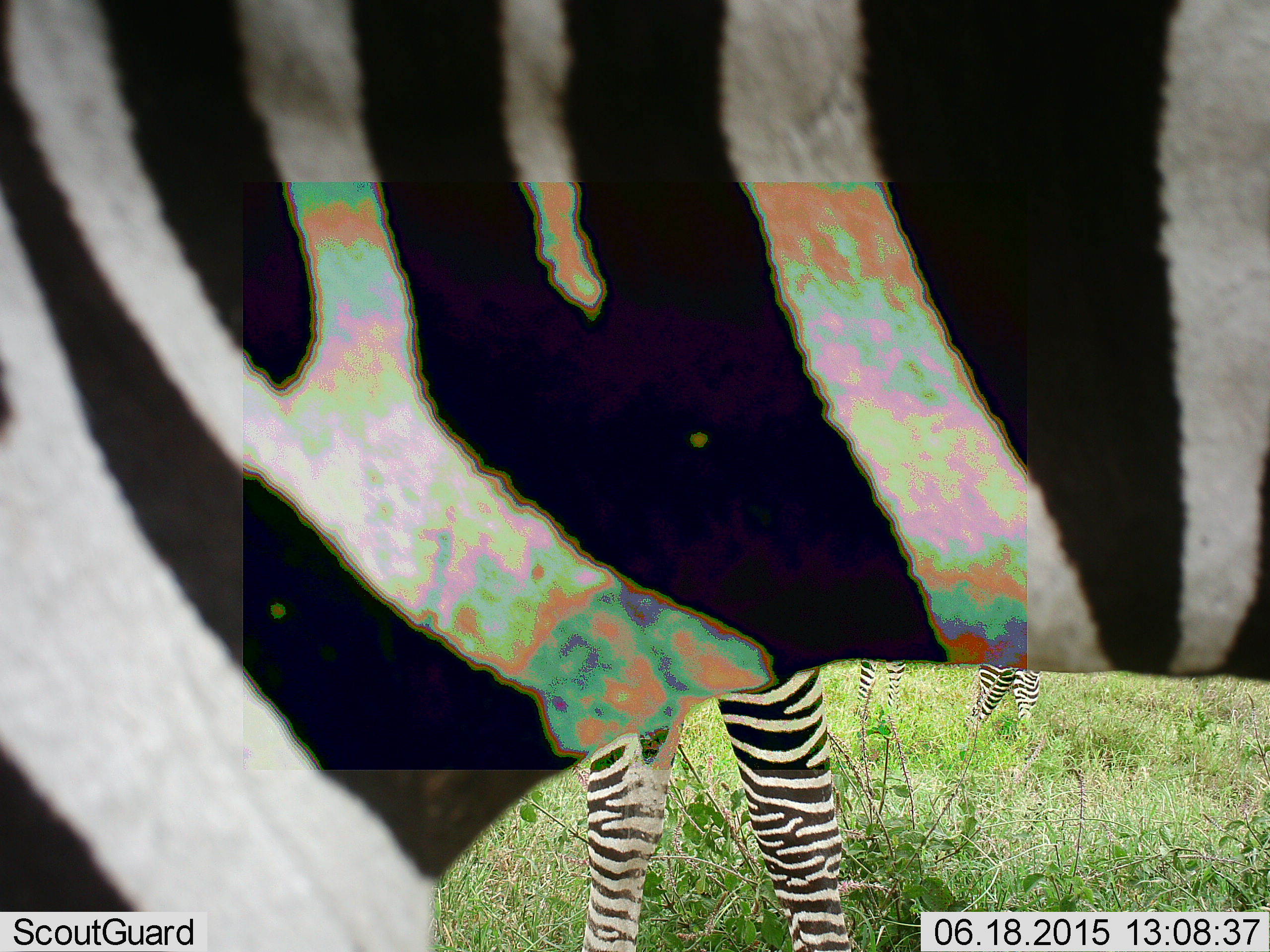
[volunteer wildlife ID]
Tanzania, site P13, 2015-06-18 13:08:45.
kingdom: Animalia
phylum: Chordata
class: Mammalia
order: Perissodactyla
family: Equidae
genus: Equus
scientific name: Equus quagga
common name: plains zebra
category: zebra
Zebra (plains zebra) (Equus quagga), count 3. Behavior (volunteer vote fractions): standing 80%, resting 0%, moving 30%, interacting 0%. Young present (vote fraction): 0%. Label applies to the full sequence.